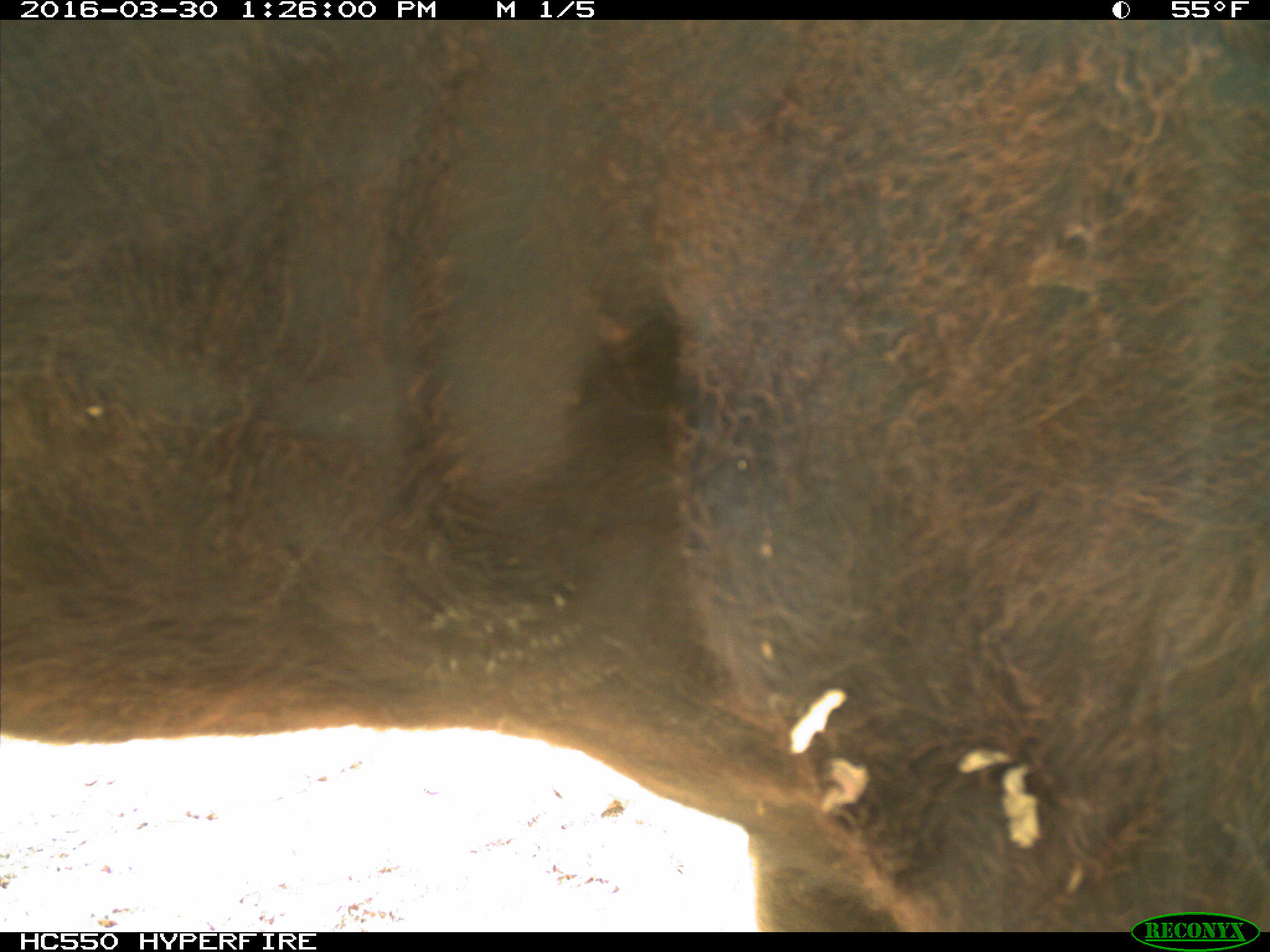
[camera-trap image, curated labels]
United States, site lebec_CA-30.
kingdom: Animalia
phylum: Chordata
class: Mammalia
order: Artiodactyla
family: Bovidae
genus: Bos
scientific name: Bos taurus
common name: domestic cow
Bos taurus (domestic cow).